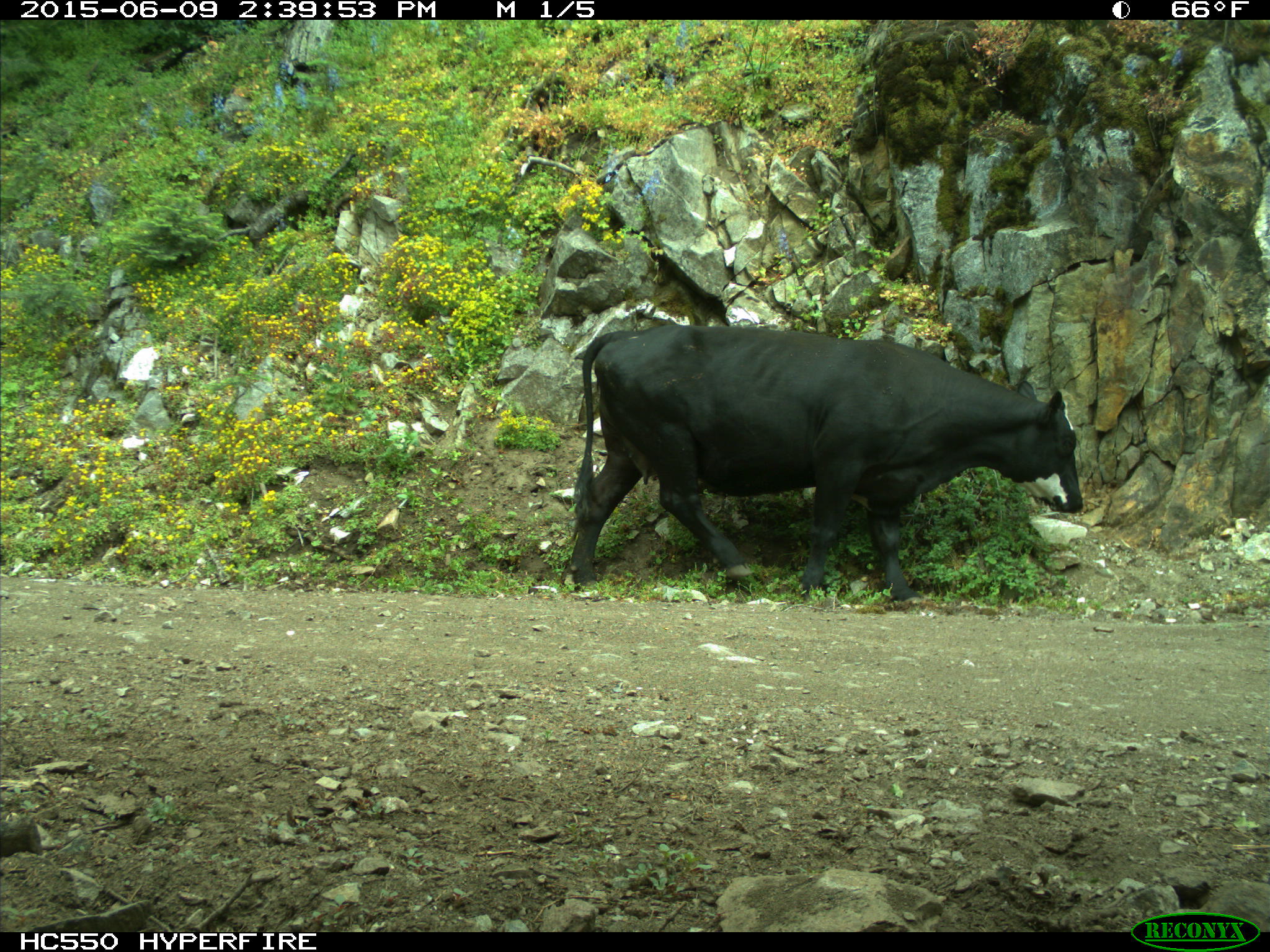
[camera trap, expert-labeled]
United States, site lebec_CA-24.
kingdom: Animalia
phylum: Chordata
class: Mammalia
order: Artiodactyla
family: Bovidae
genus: Bos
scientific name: Bos taurus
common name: domestic cow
Bos taurus (domestic cow).